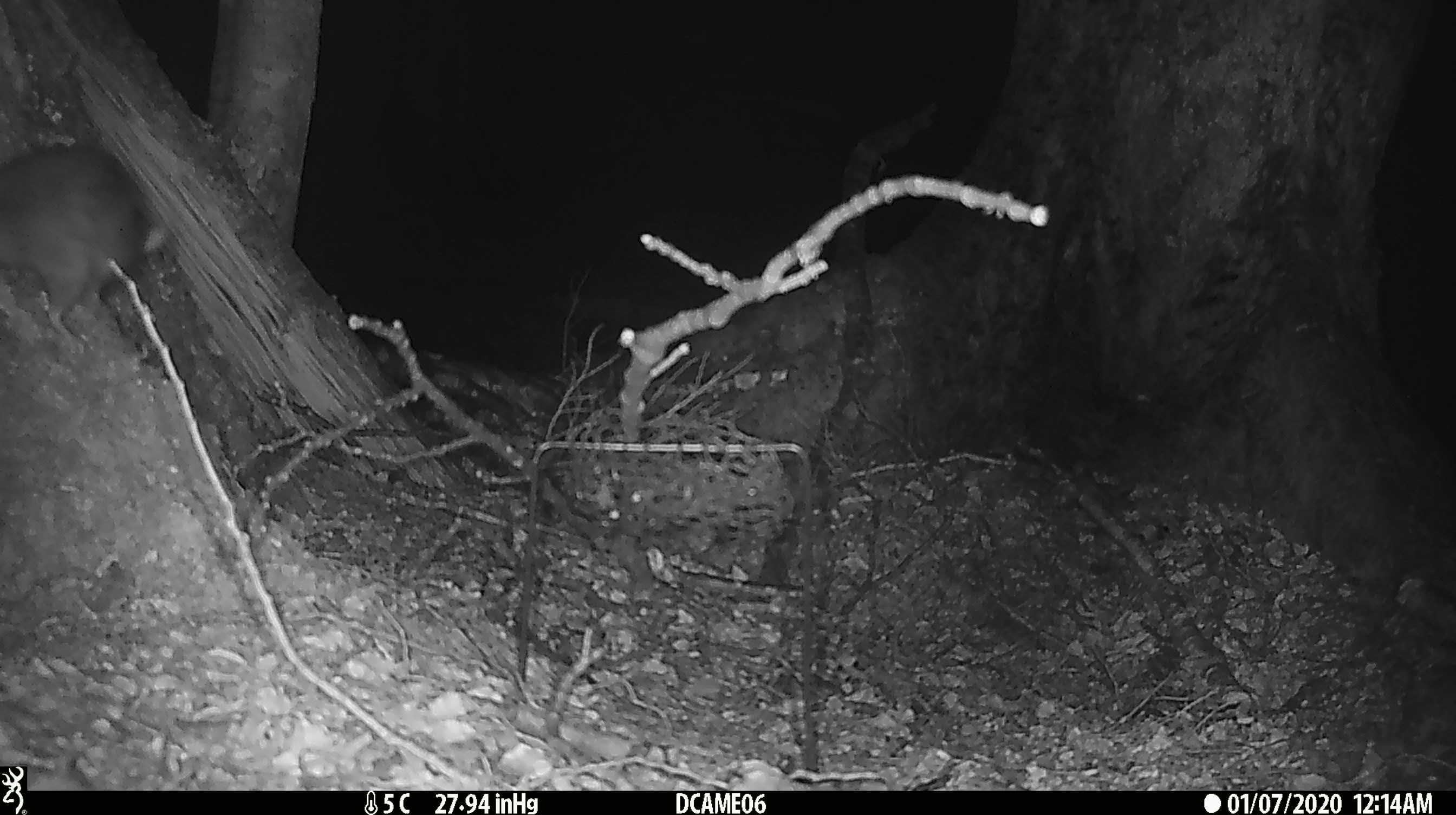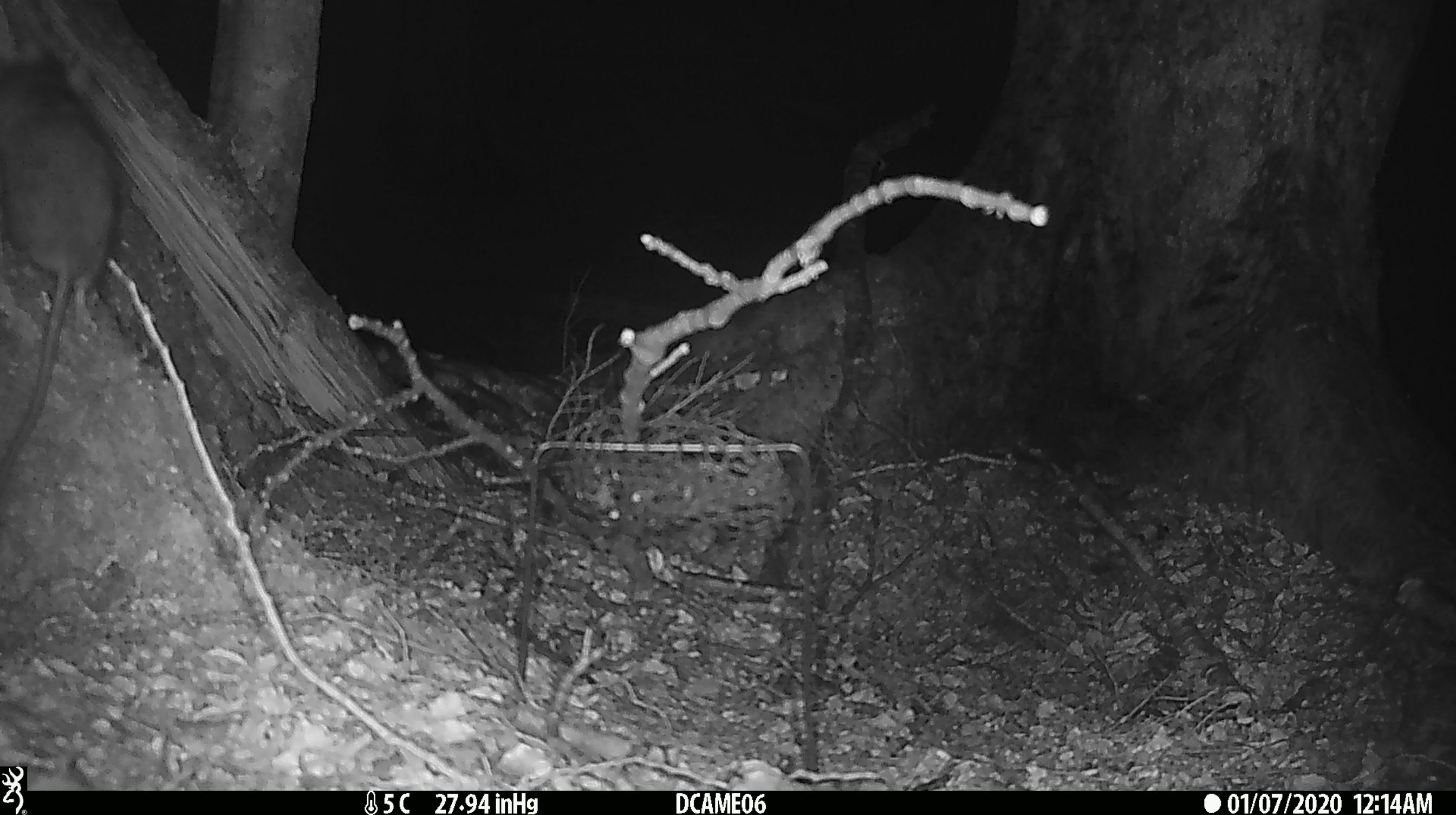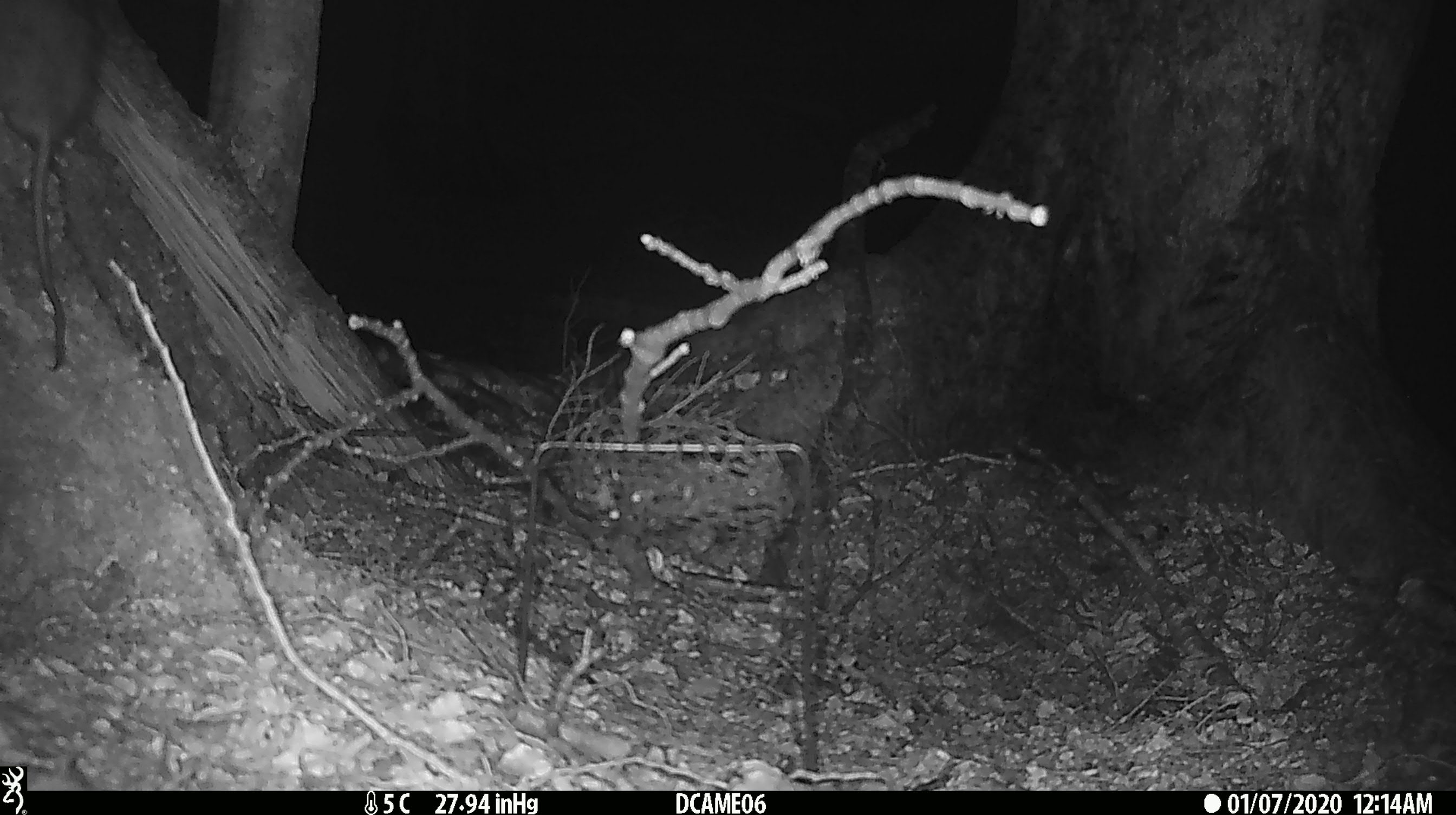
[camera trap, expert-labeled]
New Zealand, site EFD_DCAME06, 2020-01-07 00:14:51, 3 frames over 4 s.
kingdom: Animalia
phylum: Chordata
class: Mammalia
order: Rodentia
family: Muridae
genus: Rattus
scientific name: Rattus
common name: rat